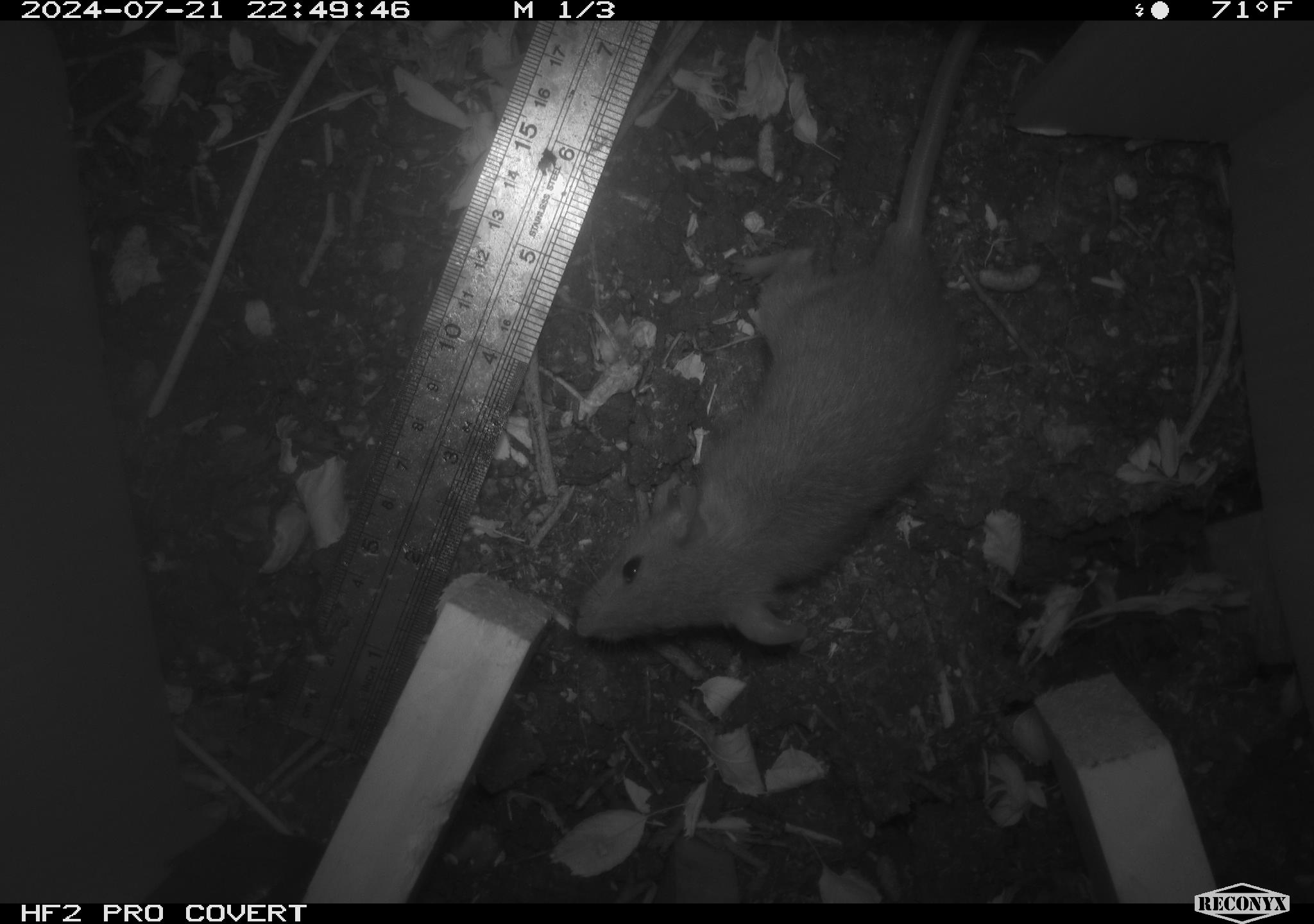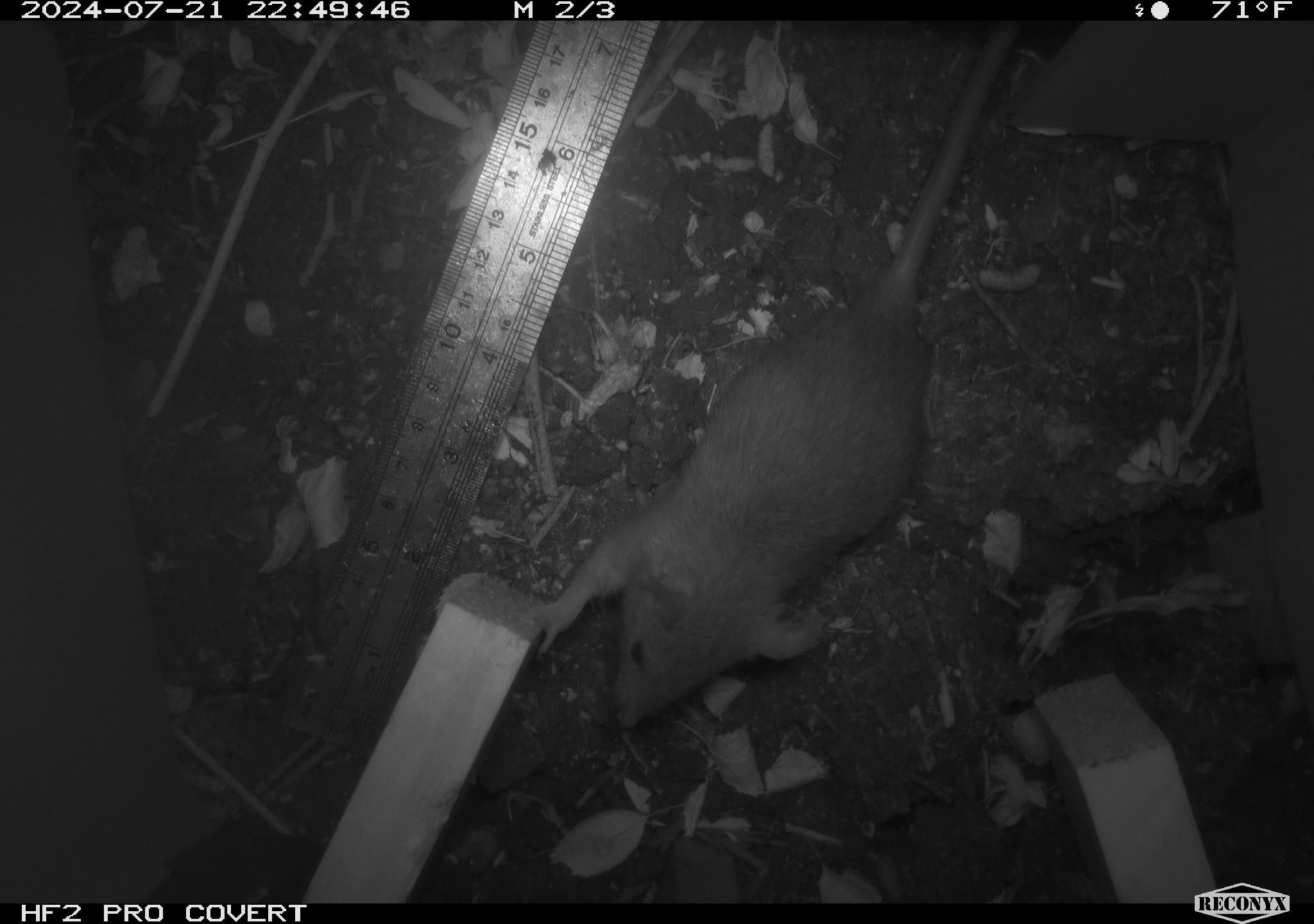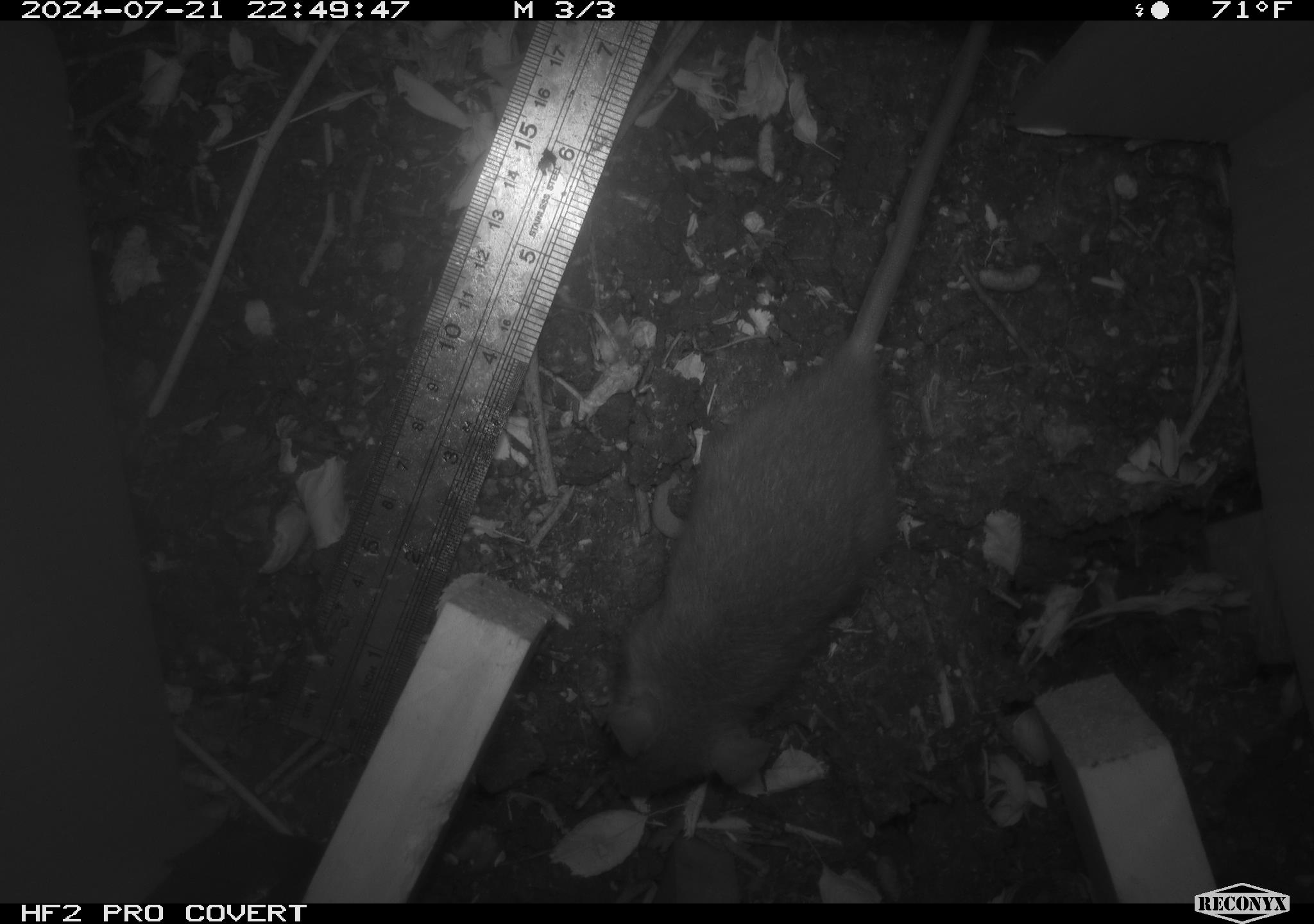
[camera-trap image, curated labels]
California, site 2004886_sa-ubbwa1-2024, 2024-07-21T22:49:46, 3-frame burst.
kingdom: Animalia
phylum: Chordata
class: Mammalia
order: Rodentia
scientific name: Rodentia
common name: woodrat or rat or mouse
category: woodrat or rat or mouse species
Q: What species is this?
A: Woodrat or rat or mouse species (woodrat or rat or mouse) (Rodentia).